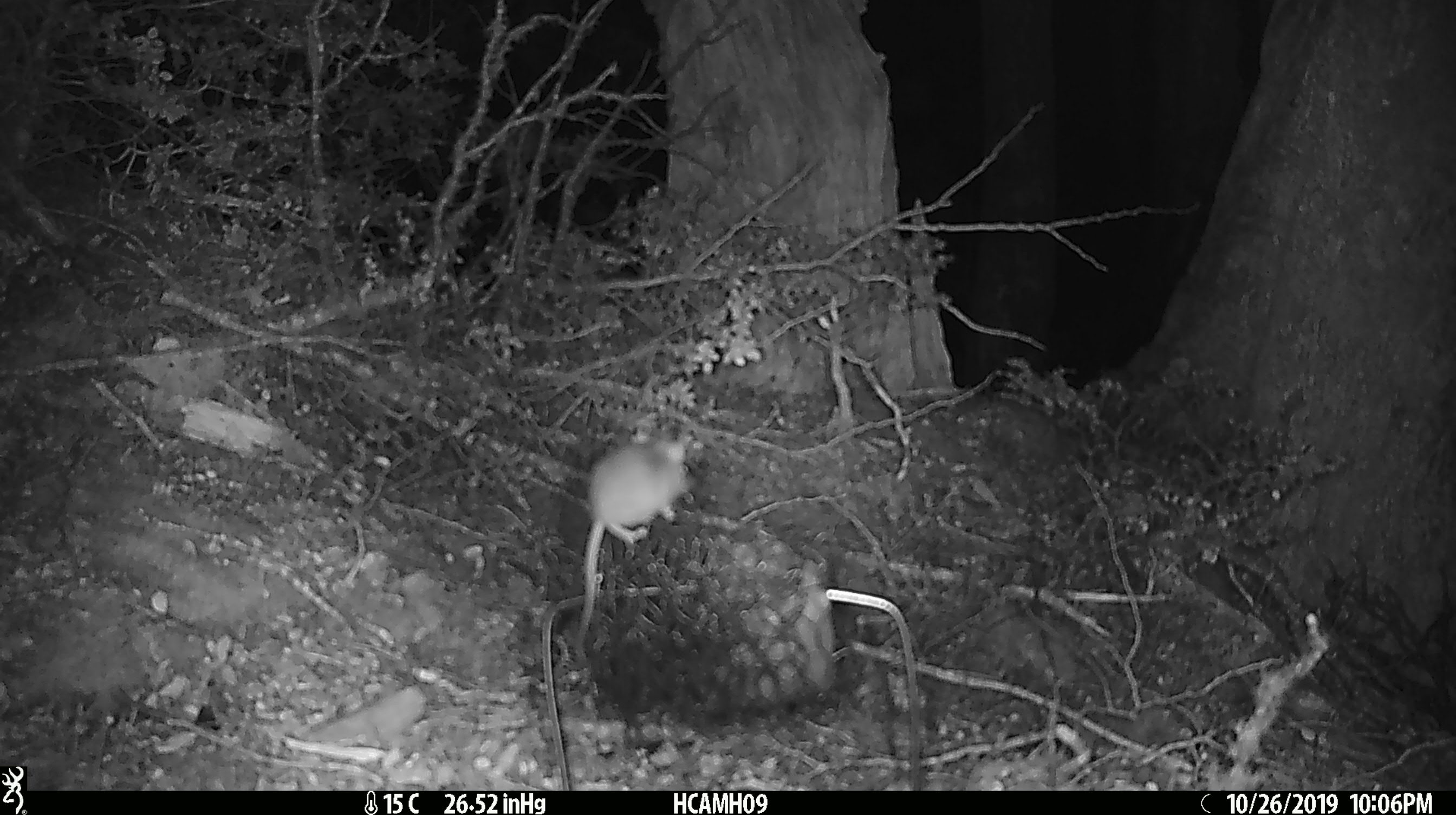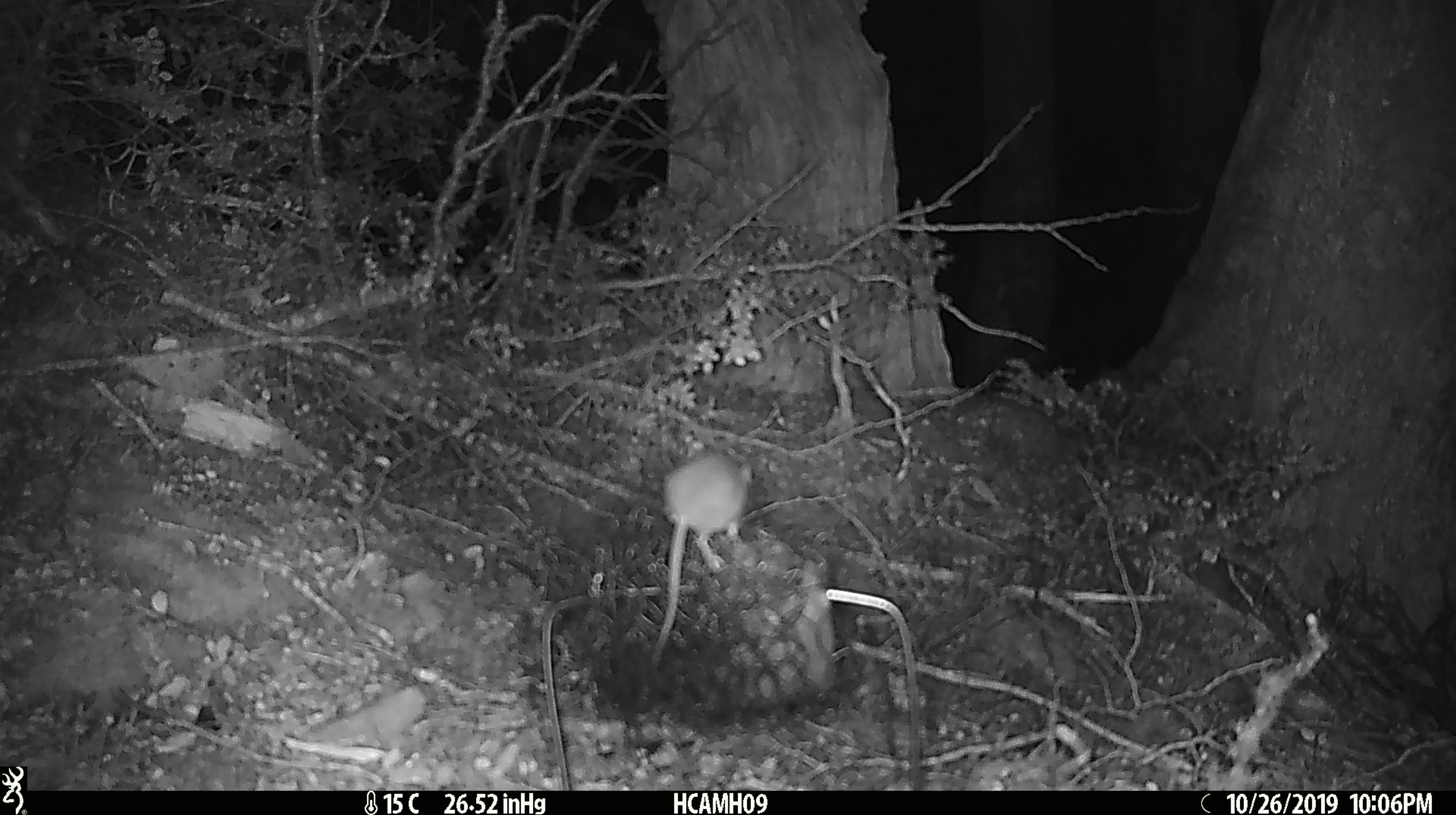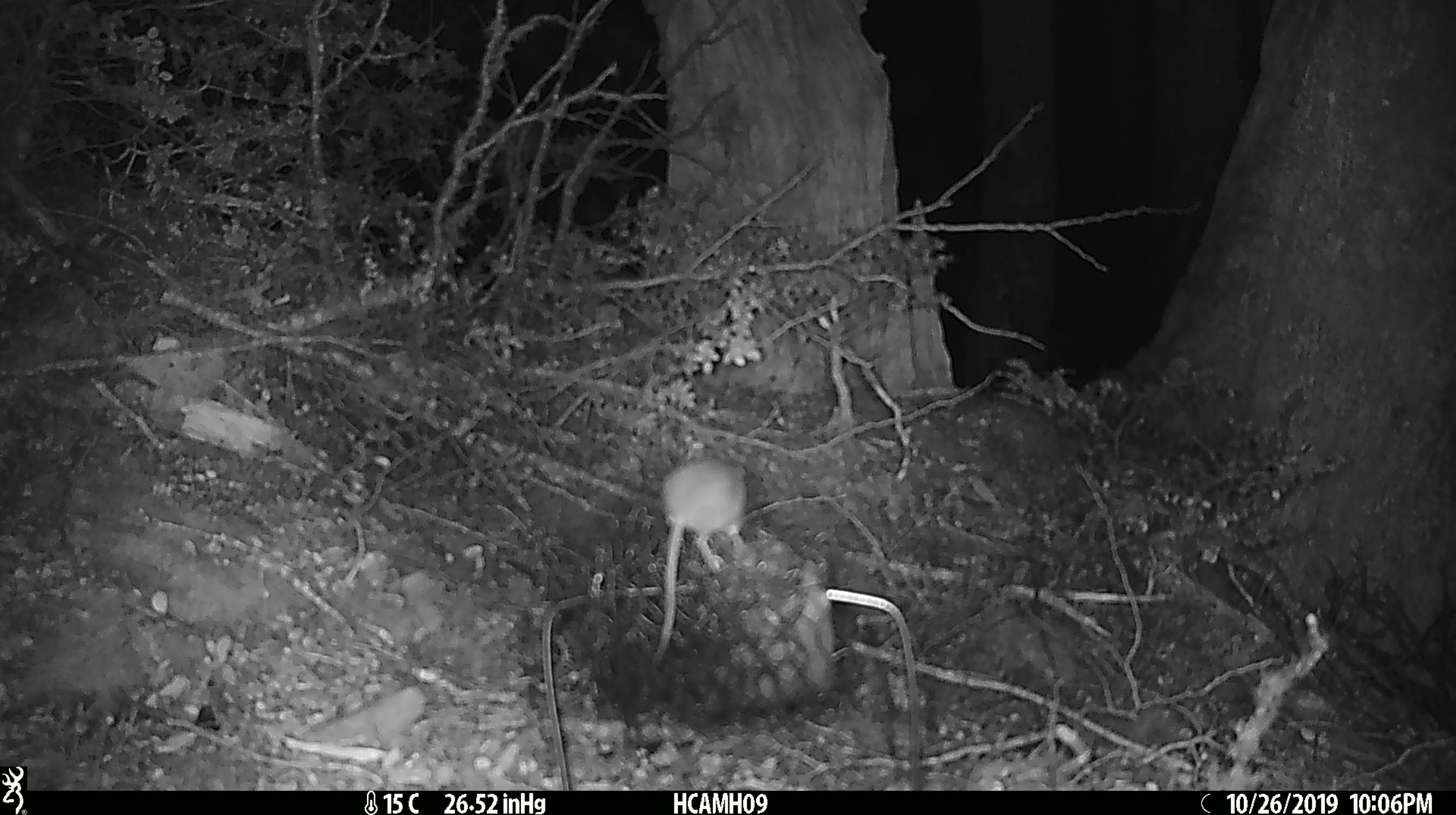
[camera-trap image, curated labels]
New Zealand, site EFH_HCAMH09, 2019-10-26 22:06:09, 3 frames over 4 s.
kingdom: Animalia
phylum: Chordata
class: Mammalia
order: Rodentia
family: Muridae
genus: Mus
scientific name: Mus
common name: mouse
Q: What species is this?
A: Mouse (Mus).